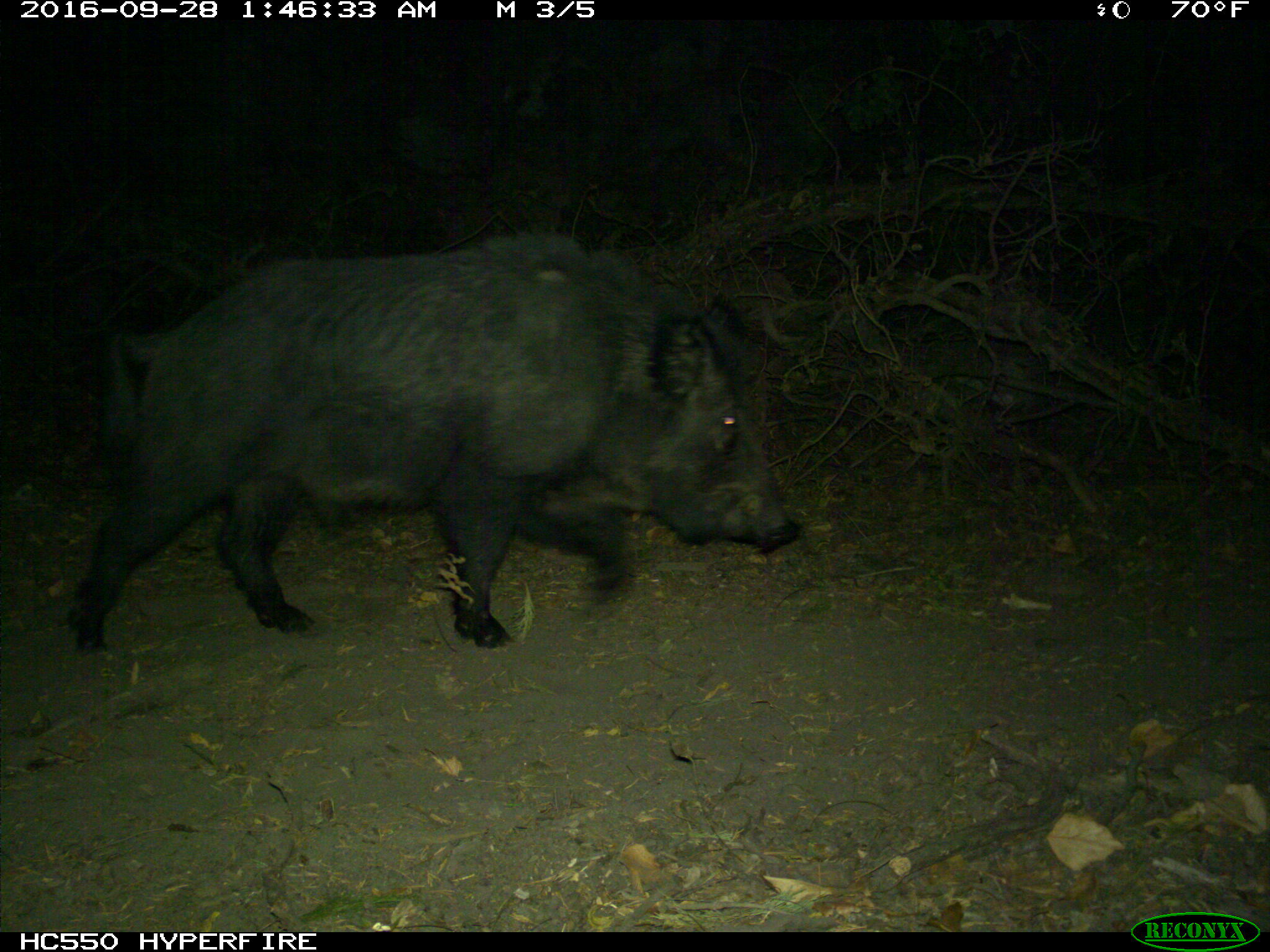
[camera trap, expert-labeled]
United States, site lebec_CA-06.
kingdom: Animalia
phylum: Chordata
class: Mammalia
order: Artiodactyla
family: Suidae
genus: Sus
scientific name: Sus scrofa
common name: wild boar